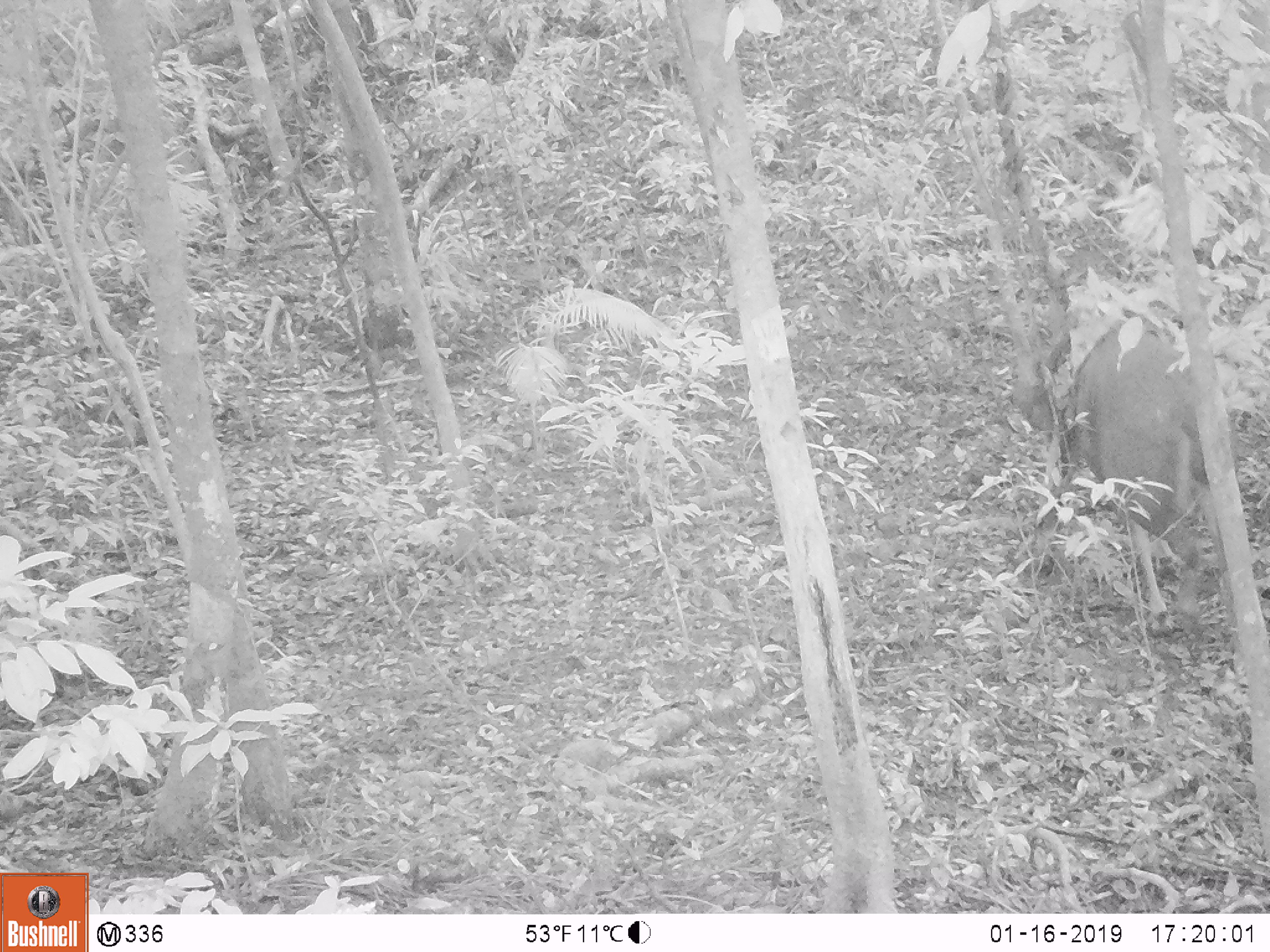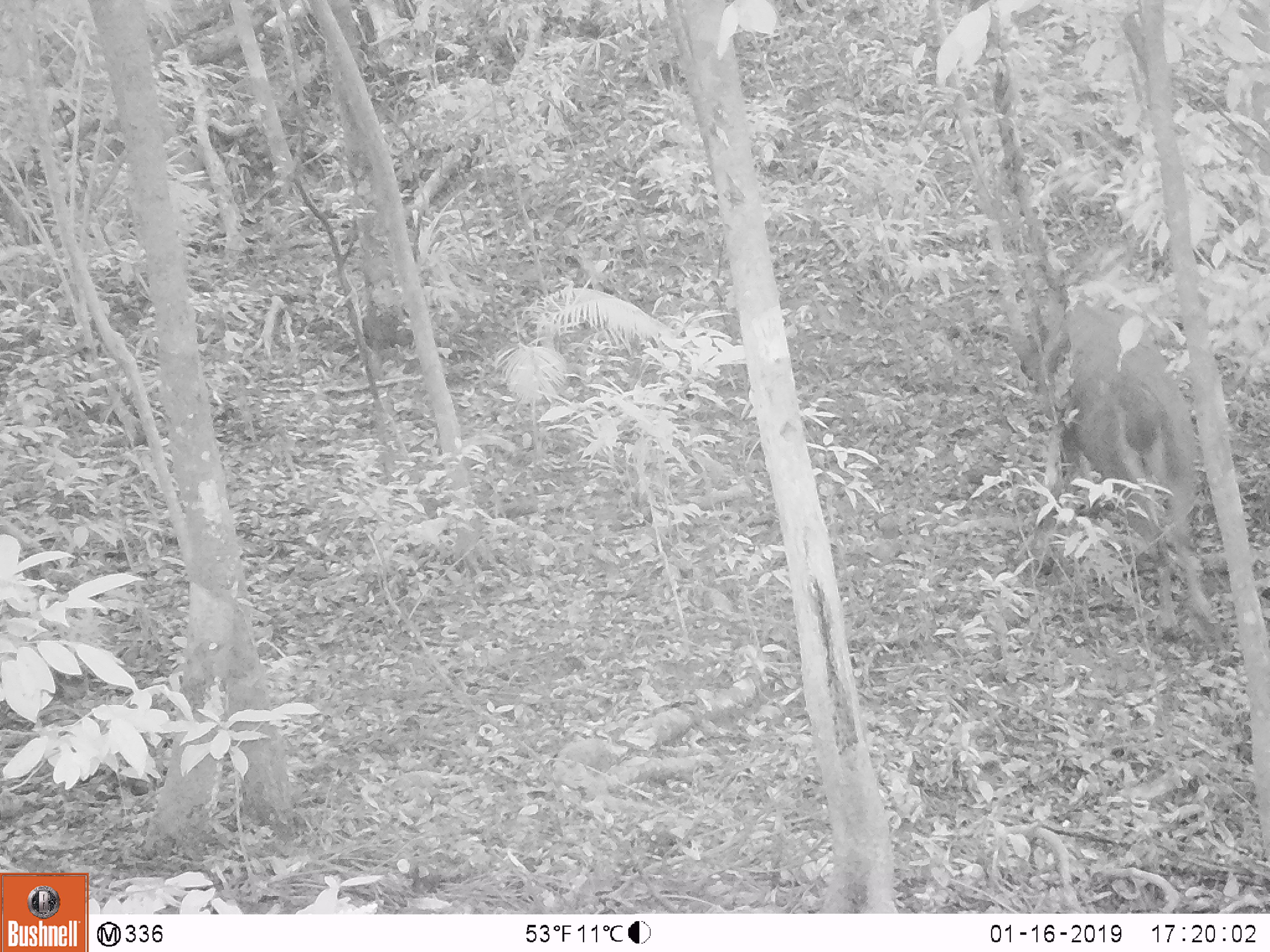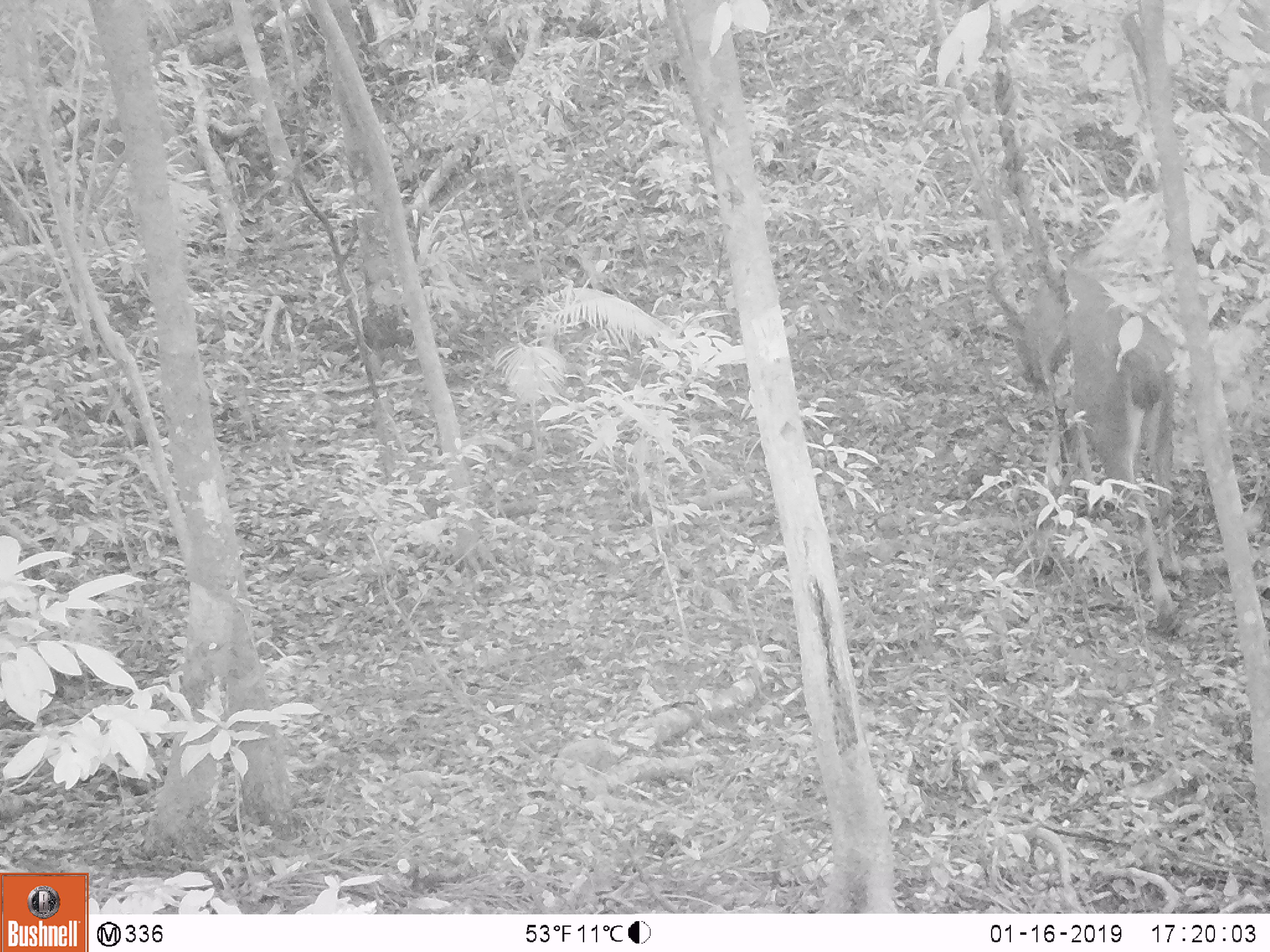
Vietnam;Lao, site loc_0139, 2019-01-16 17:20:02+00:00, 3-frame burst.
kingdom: Animalia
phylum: Chordata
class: Mammalia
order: Artiodactyla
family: Cervidae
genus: Rusa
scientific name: Rusa unicolor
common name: sambar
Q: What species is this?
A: Sambar (Rusa unicolor).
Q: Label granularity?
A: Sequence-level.